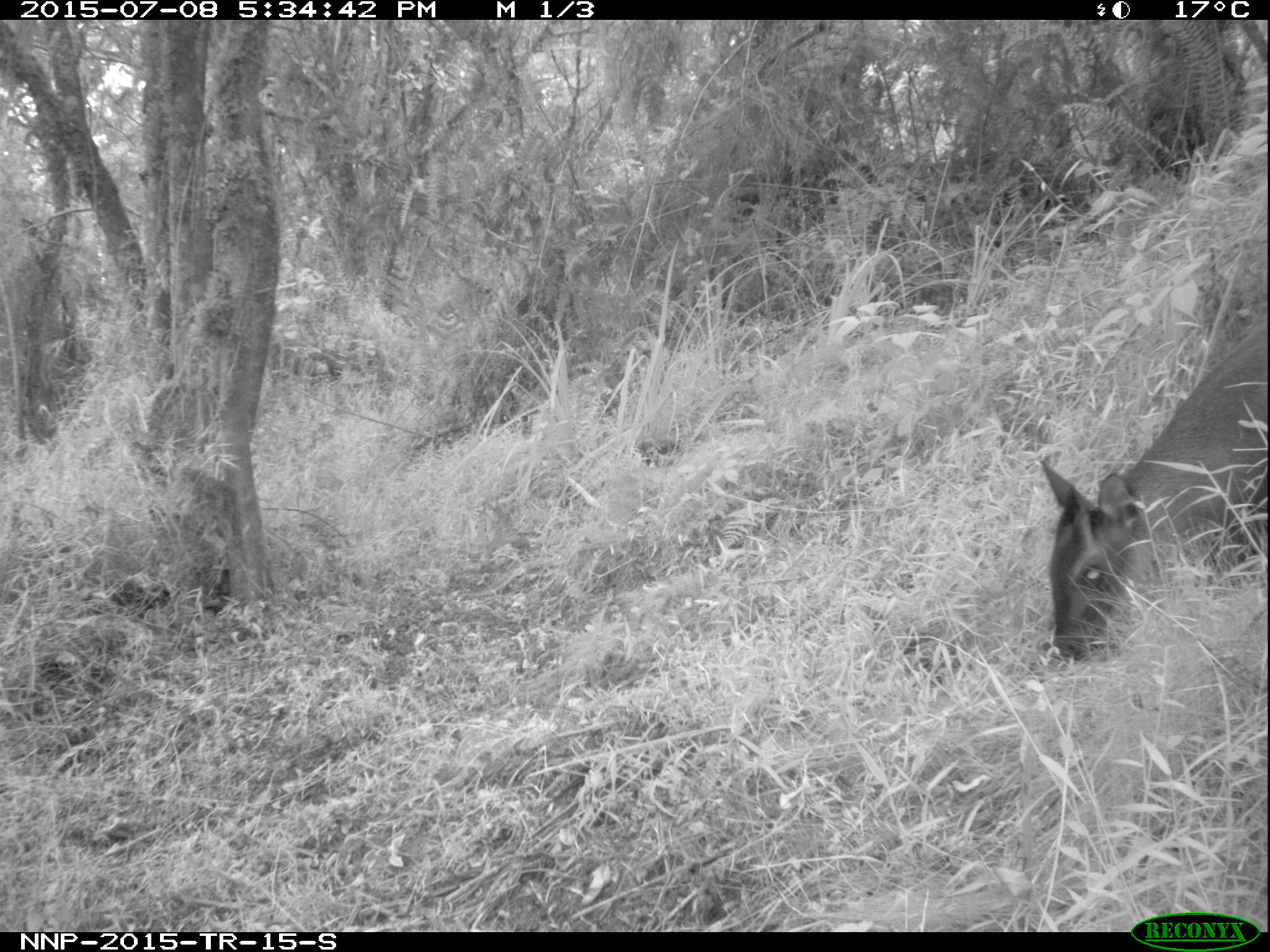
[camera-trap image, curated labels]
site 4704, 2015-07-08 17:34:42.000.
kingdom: Animalia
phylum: Chordata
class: Mammalia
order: Artiodactyla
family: Bovidae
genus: Cephalophus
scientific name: Cephalophus nigrifrons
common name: black-fronted duiker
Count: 1.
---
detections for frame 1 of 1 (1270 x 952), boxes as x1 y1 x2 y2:
cephalophus nigrifrons: 1039 315 1264 664